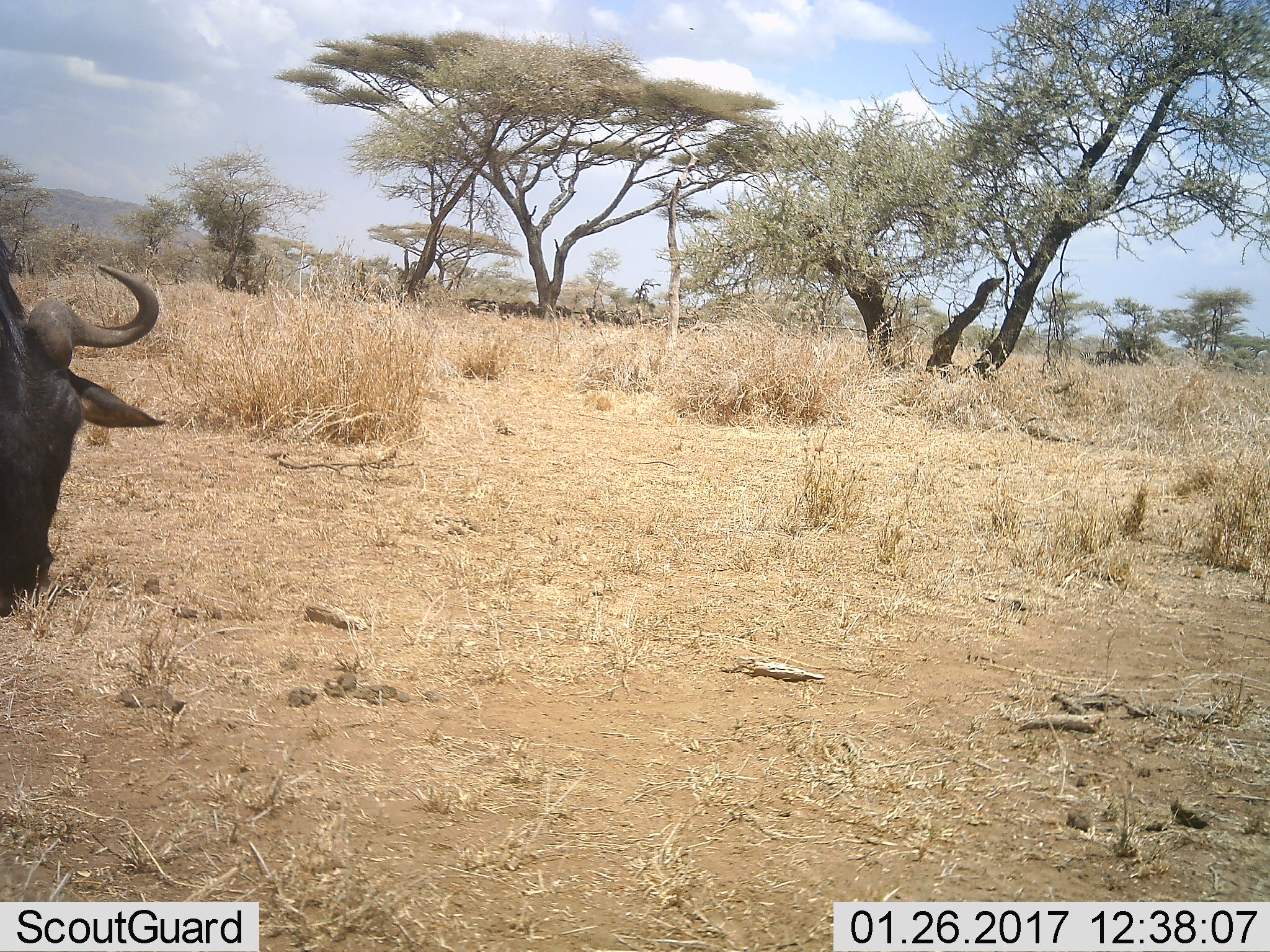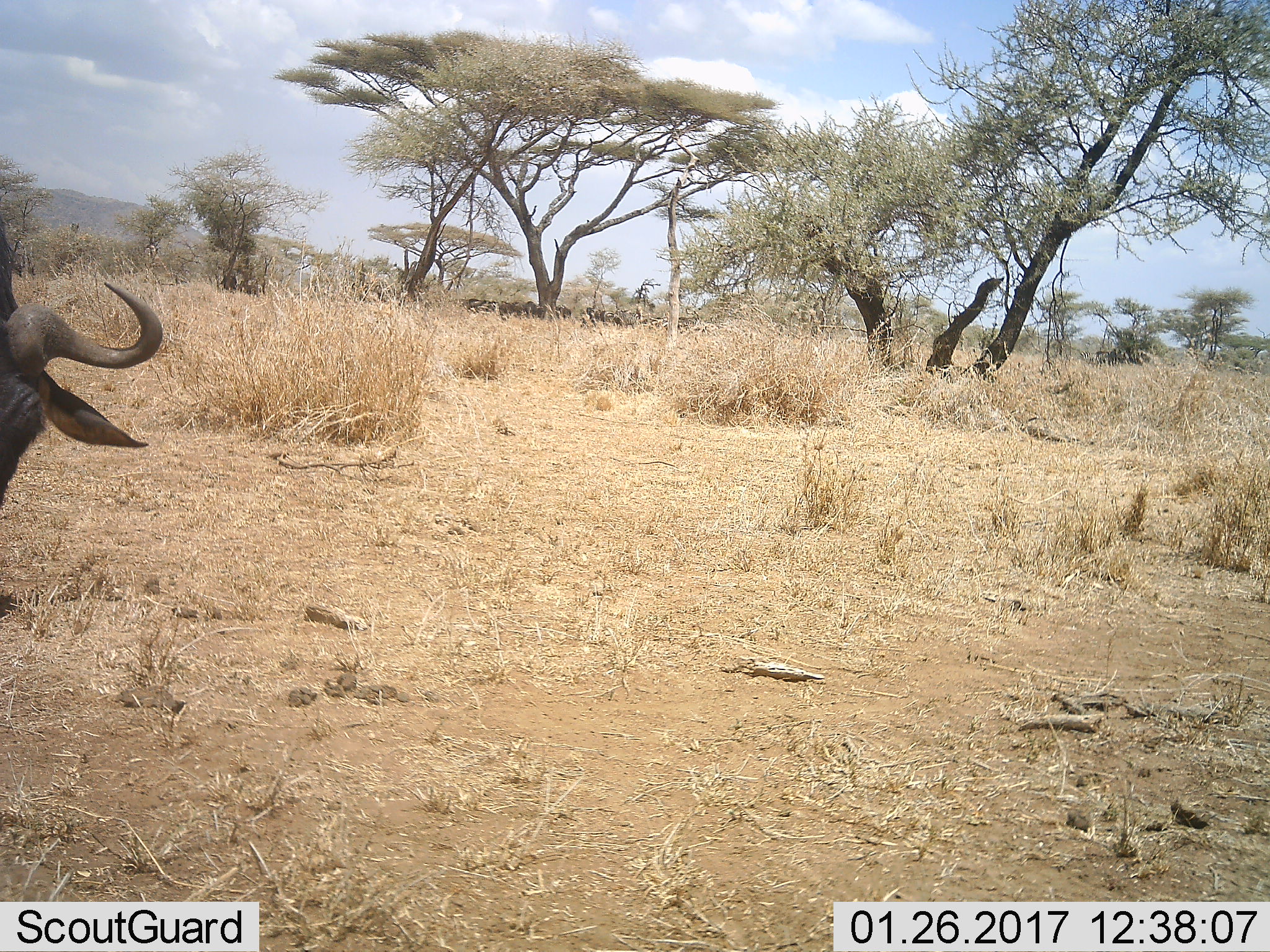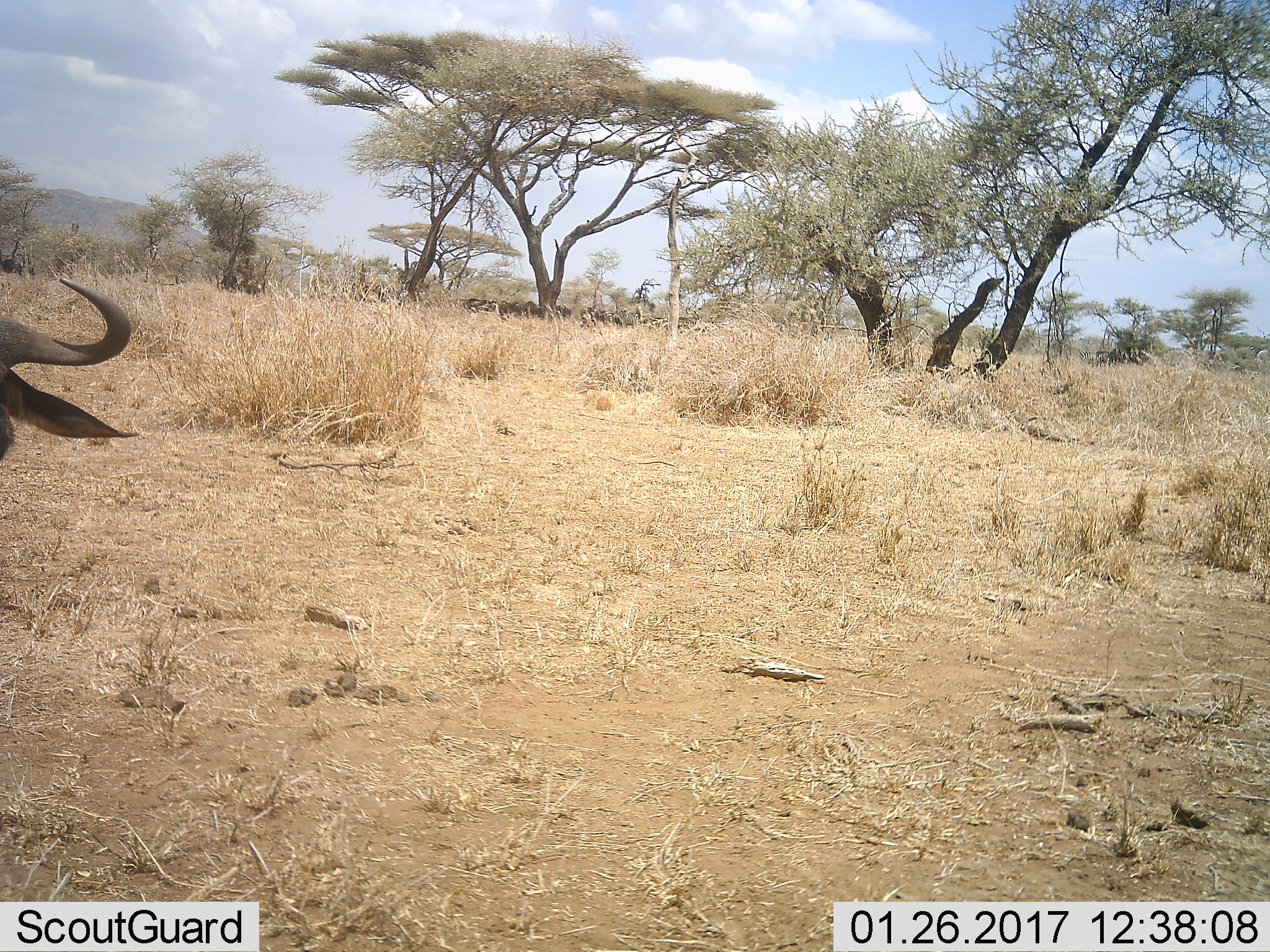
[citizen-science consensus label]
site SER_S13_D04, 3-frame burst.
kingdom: Animalia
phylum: Chordata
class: Mammalia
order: Artiodactyla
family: Bovidae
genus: Connochaetes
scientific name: Connochaetes taurinus taurinus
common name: blue wildebeest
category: wildebeestblue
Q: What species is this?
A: Wildebeestblue (blue wildebeest) (Connochaetes taurinus taurinus).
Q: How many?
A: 1.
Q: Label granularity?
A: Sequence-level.